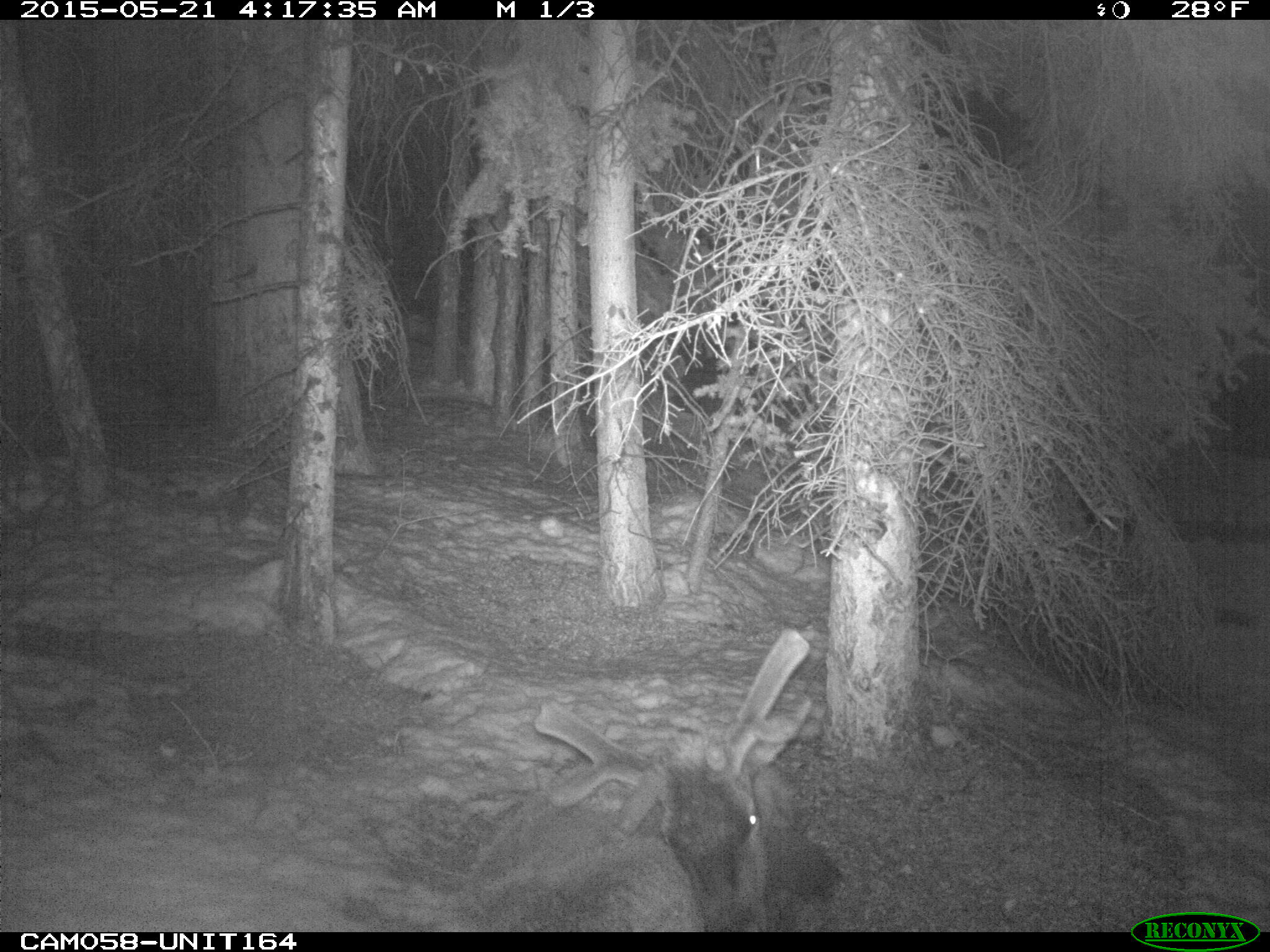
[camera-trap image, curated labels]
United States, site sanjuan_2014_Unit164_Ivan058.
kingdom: Animalia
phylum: Chordata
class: Mammalia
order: Artiodactyla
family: Cervidae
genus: Cervus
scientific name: Cervus elaphus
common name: red deer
Cervus elaphus (red deer).